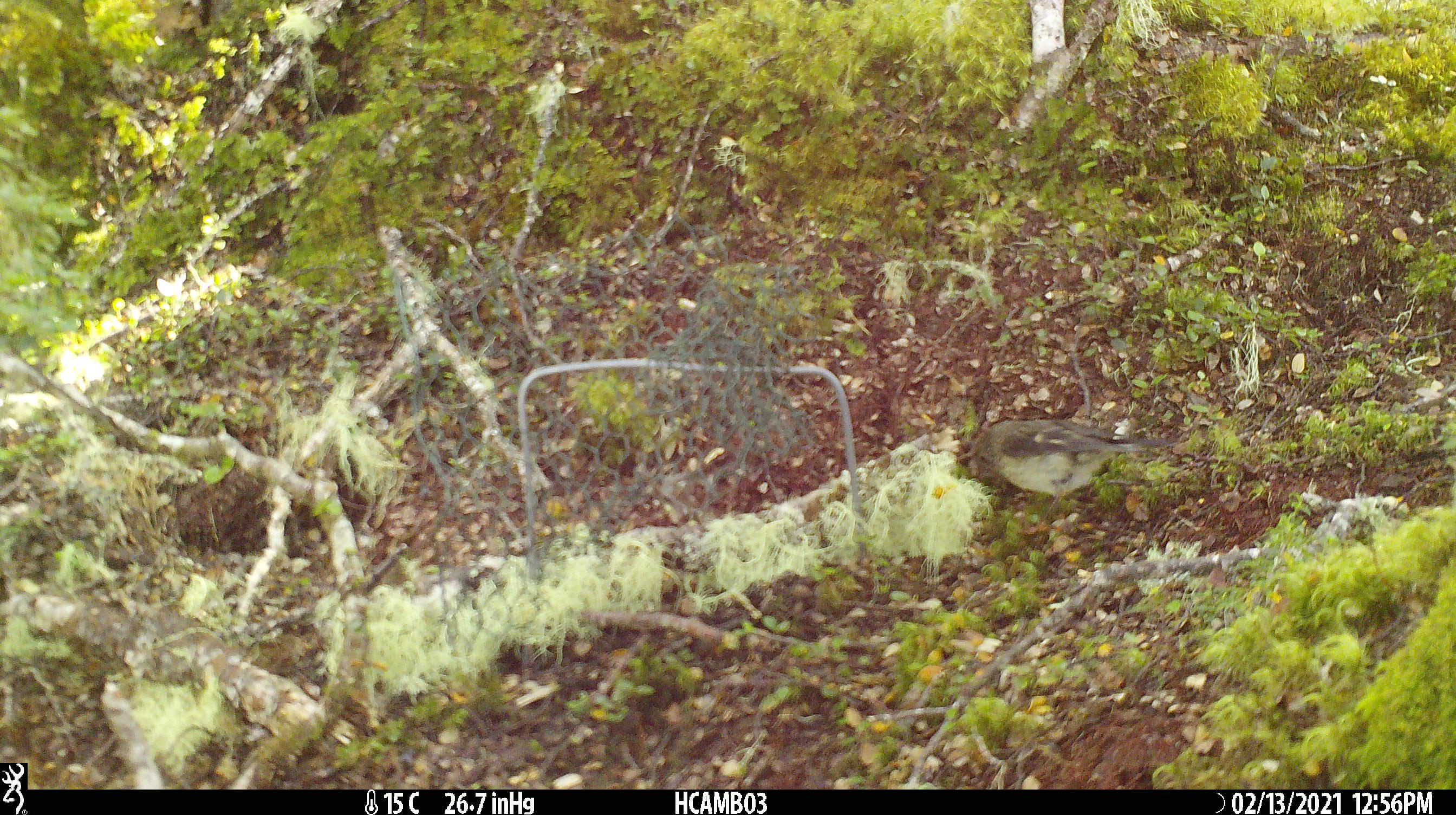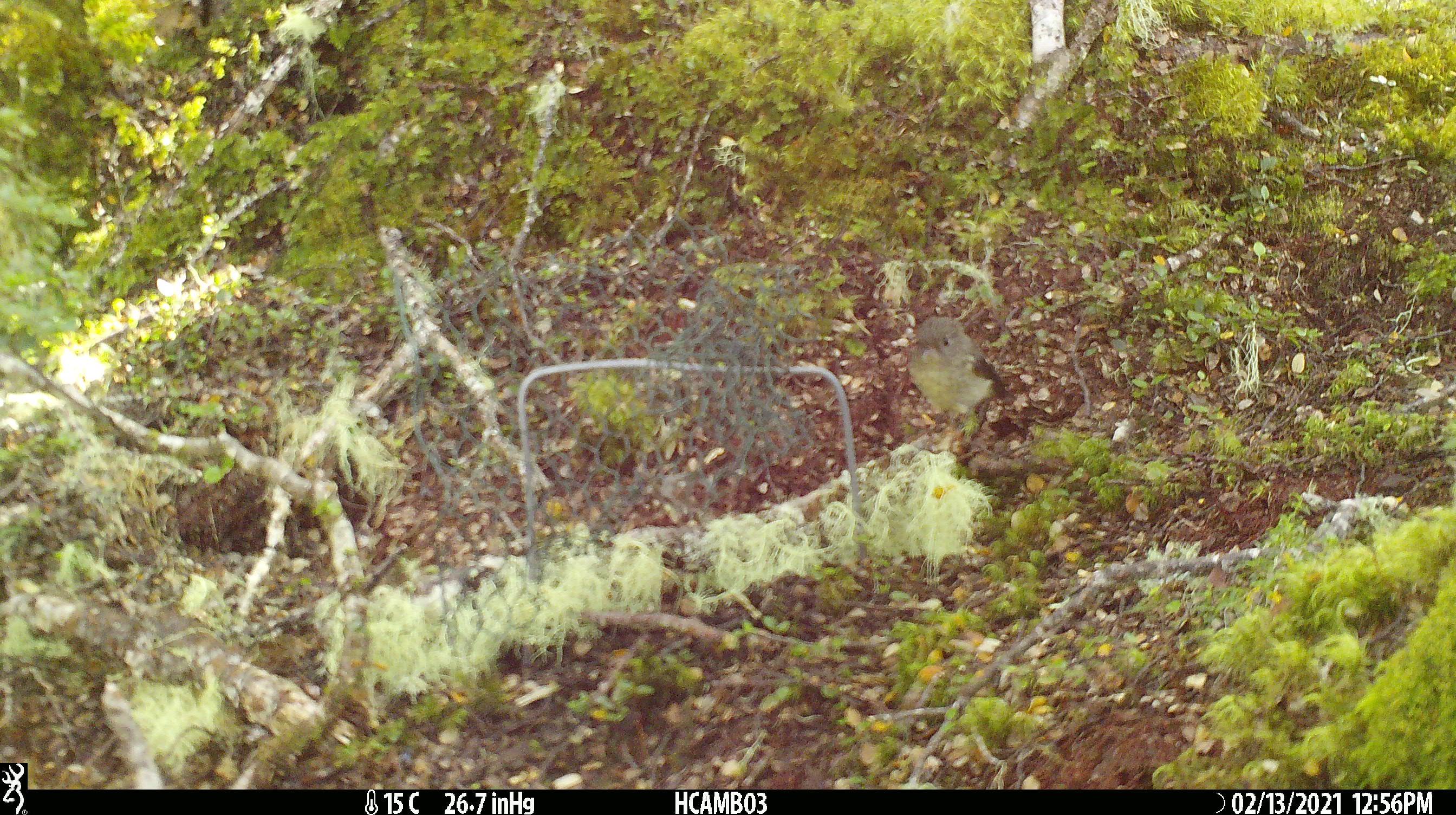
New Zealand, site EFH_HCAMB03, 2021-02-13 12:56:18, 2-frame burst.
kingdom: Animalia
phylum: Chordata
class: Aves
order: Passeriformes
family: Petroicidae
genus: Petroica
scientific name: Petroica macrocephala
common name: tomtit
Tomtit (Petroica macrocephala).